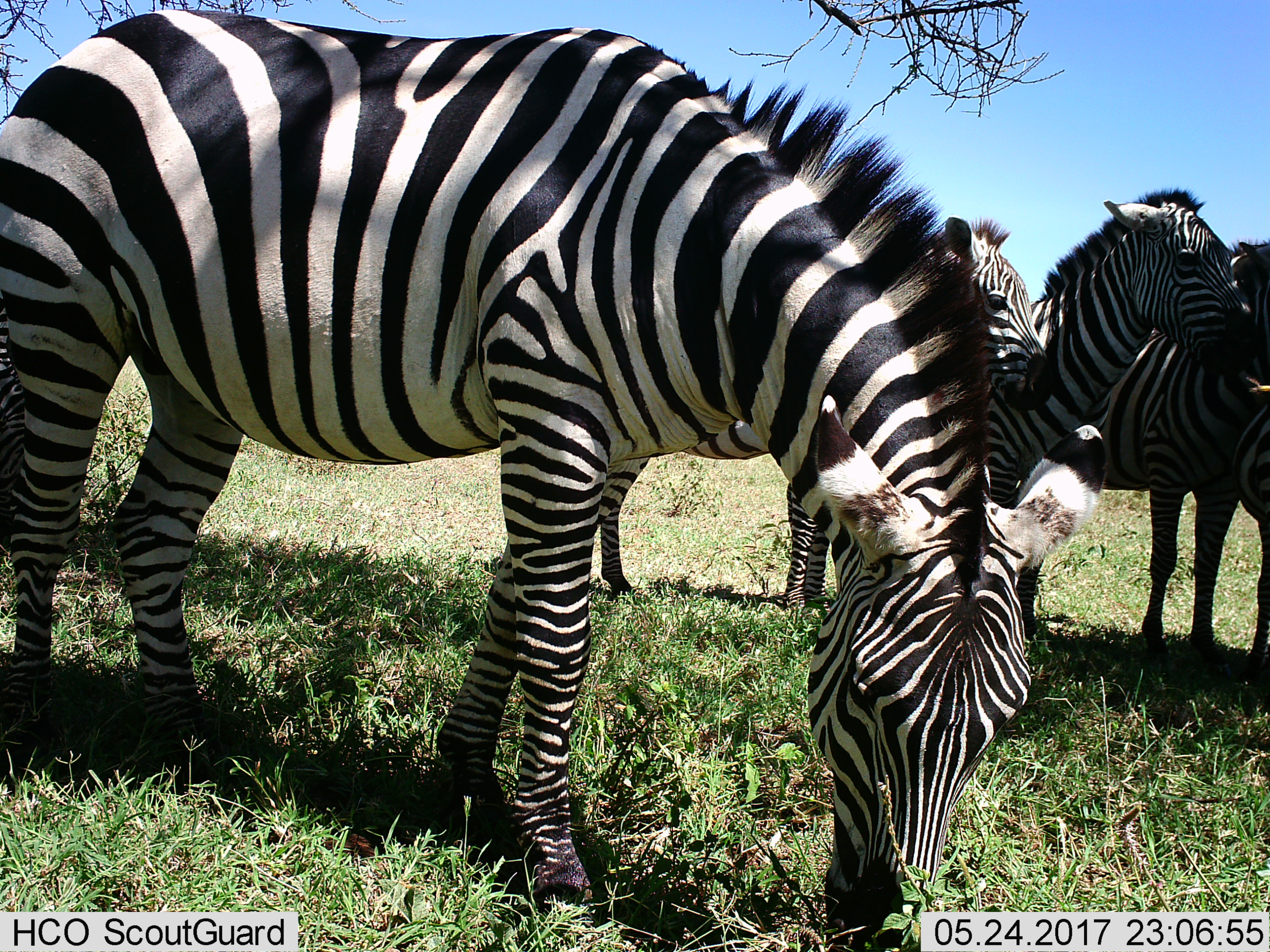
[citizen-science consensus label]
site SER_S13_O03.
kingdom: Animalia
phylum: Chordata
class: Mammalia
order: Perissodactyla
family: Equidae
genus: Equus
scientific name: Equus quagga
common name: plains zebra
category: zebraplains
Zebraplains (plains zebra) (Equus quagga), count 5. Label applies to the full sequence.